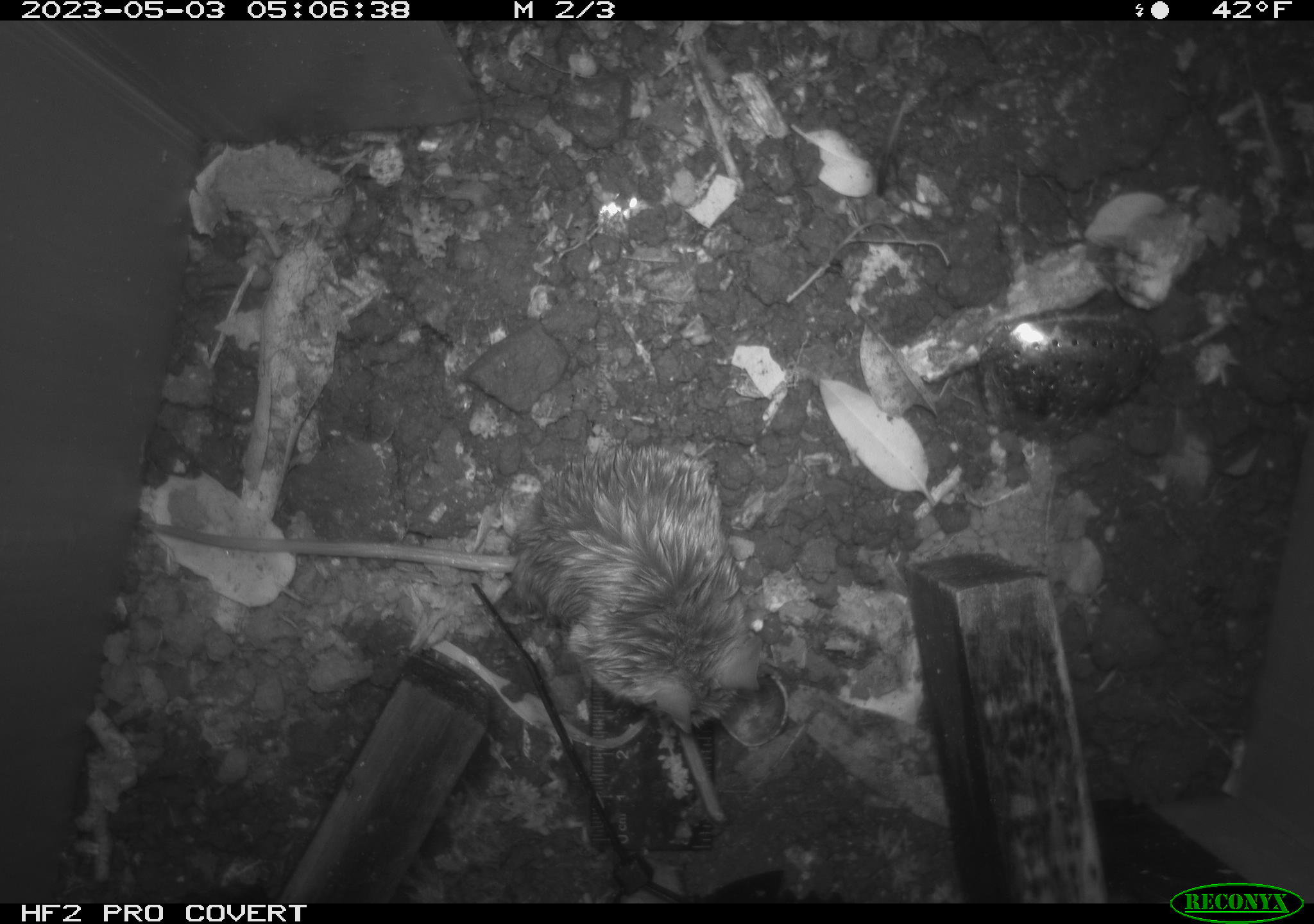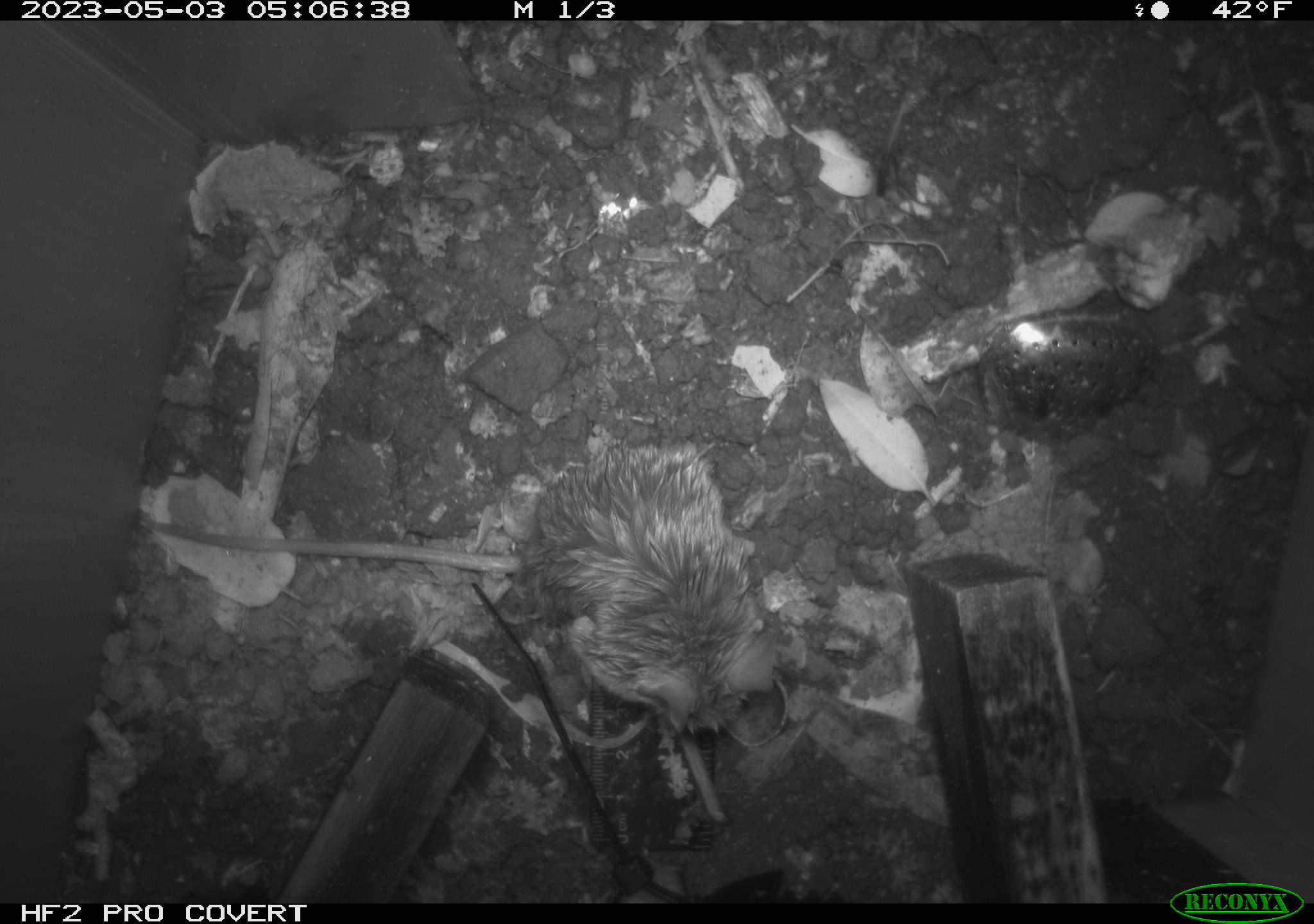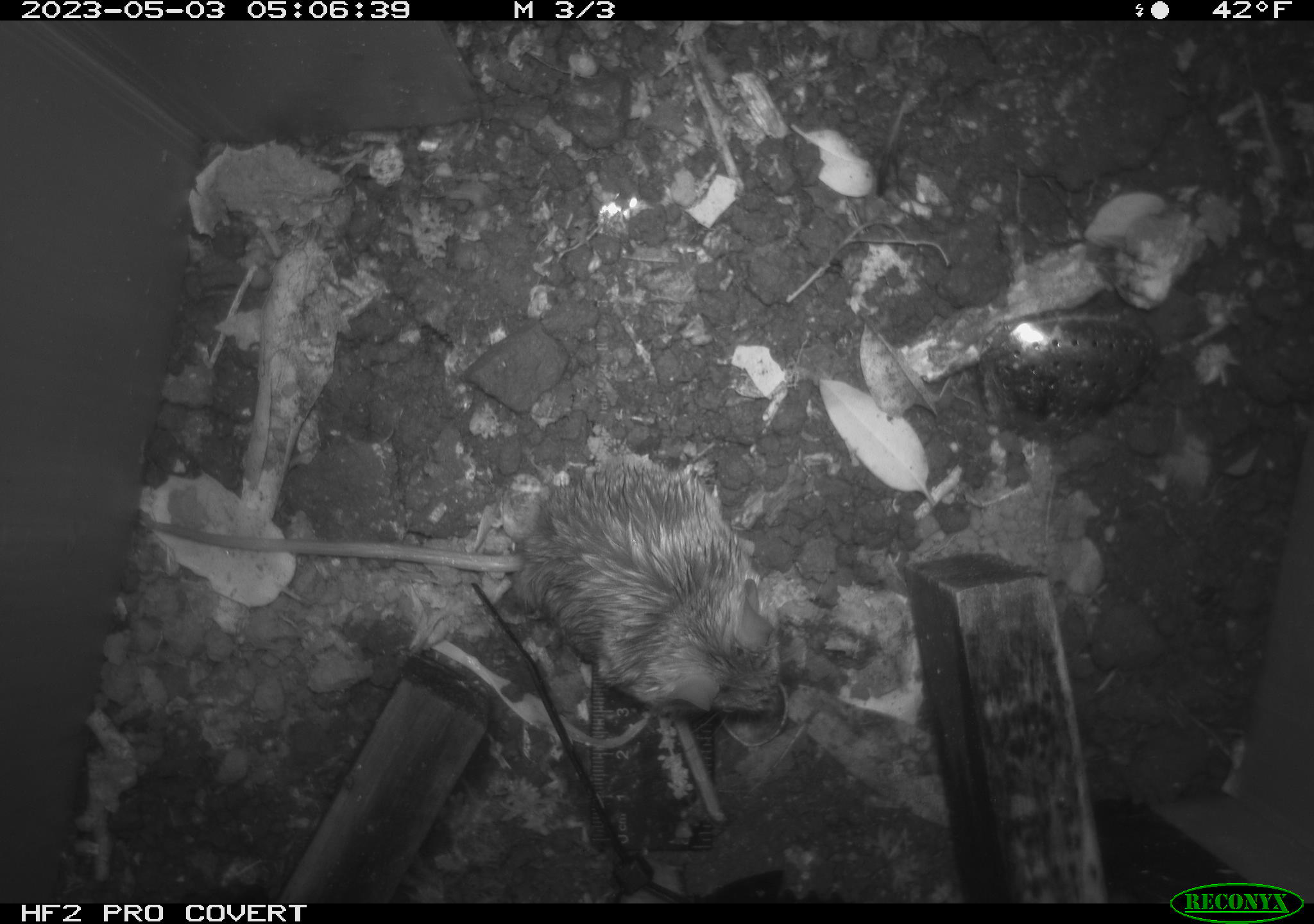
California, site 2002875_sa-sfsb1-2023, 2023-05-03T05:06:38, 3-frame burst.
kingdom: Animalia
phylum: Chordata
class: Mammalia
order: Rodentia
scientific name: Rodentia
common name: mouse species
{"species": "mouse species (Rodentia)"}